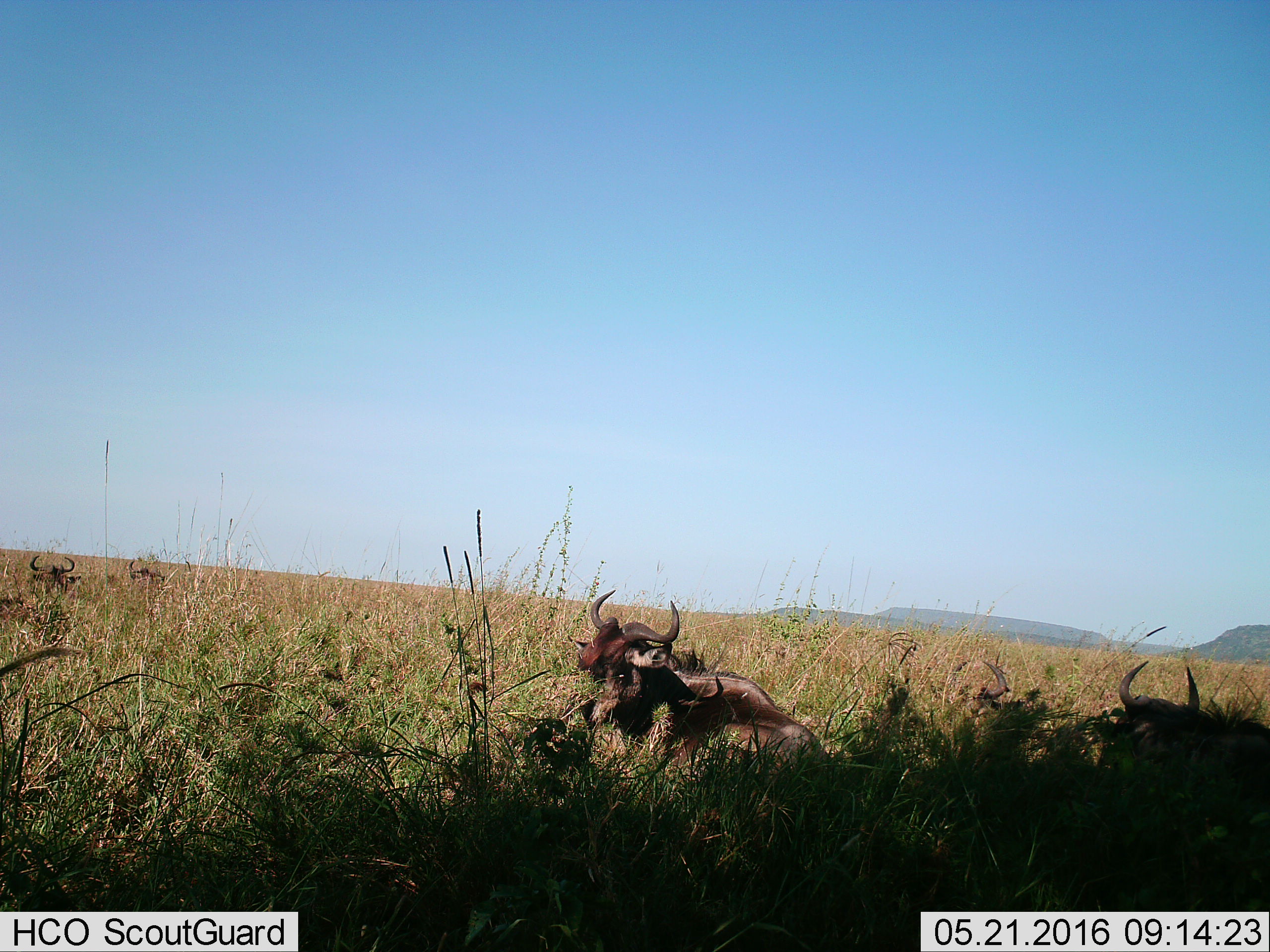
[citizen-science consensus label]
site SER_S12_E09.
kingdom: Animalia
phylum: Chordata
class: Mammalia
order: Artiodactyla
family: Bovidae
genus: Connochaetes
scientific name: Connochaetes taurinus taurinus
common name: blue wildebeest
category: wildebeestblue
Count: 5.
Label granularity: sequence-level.